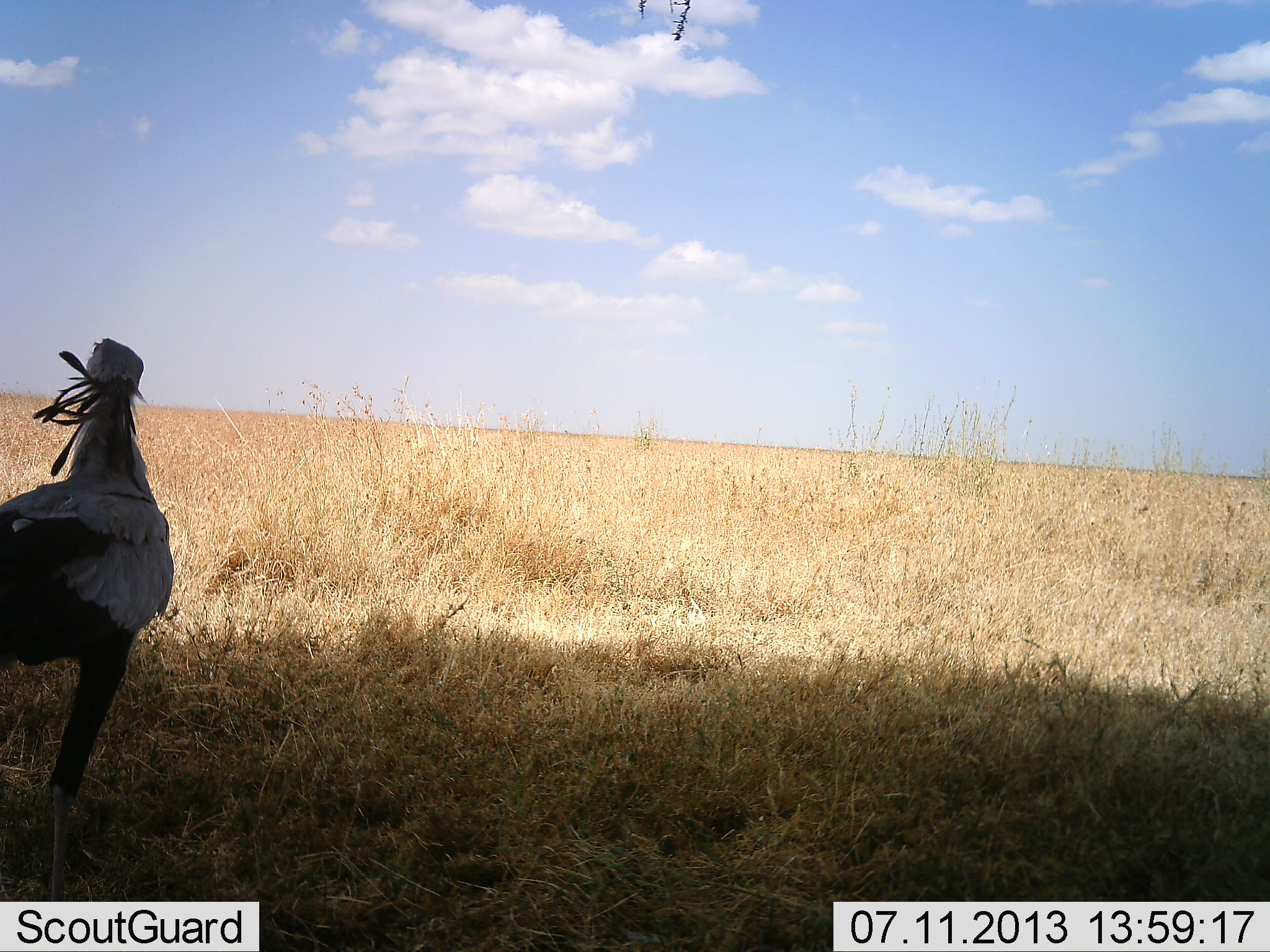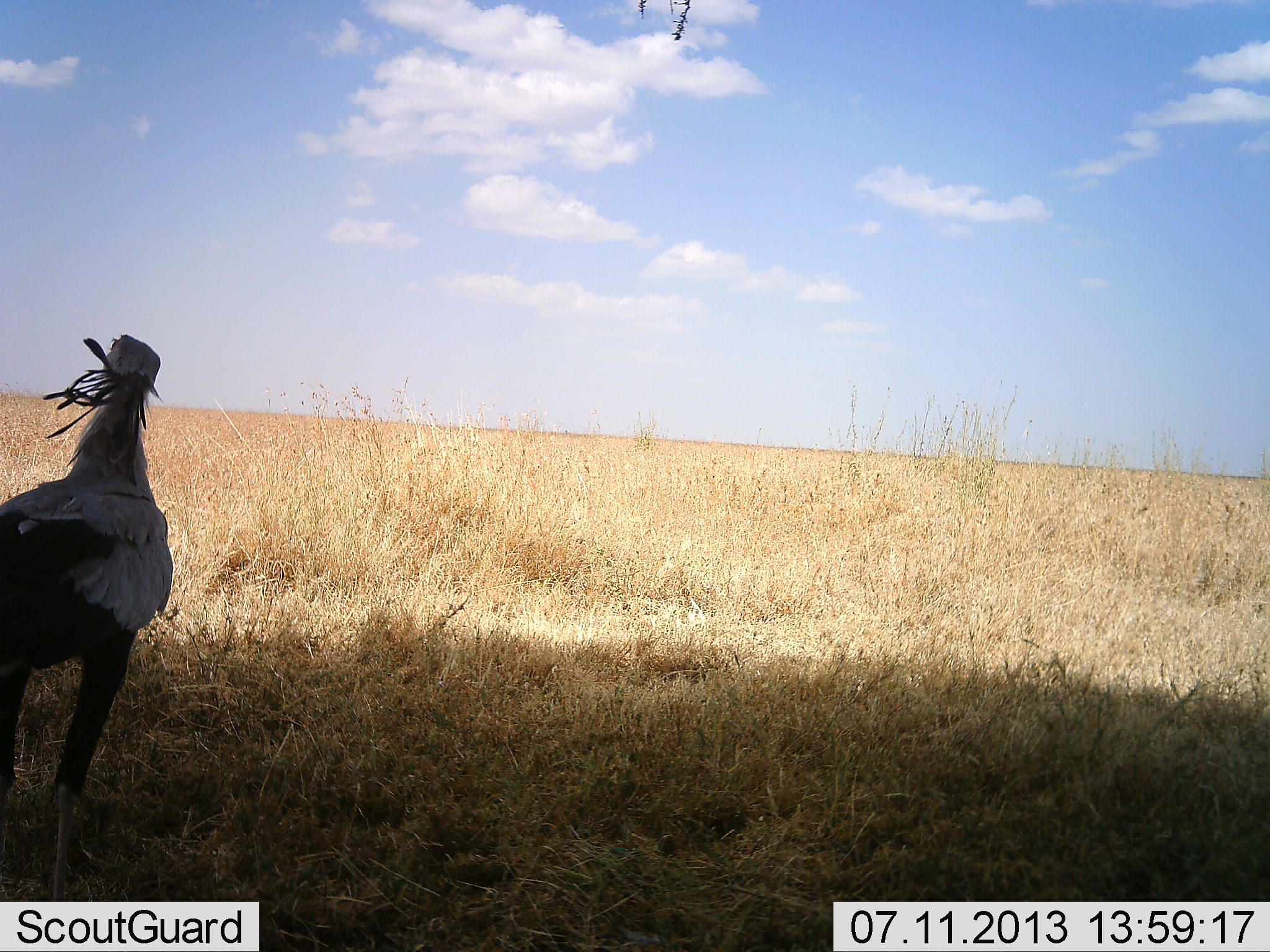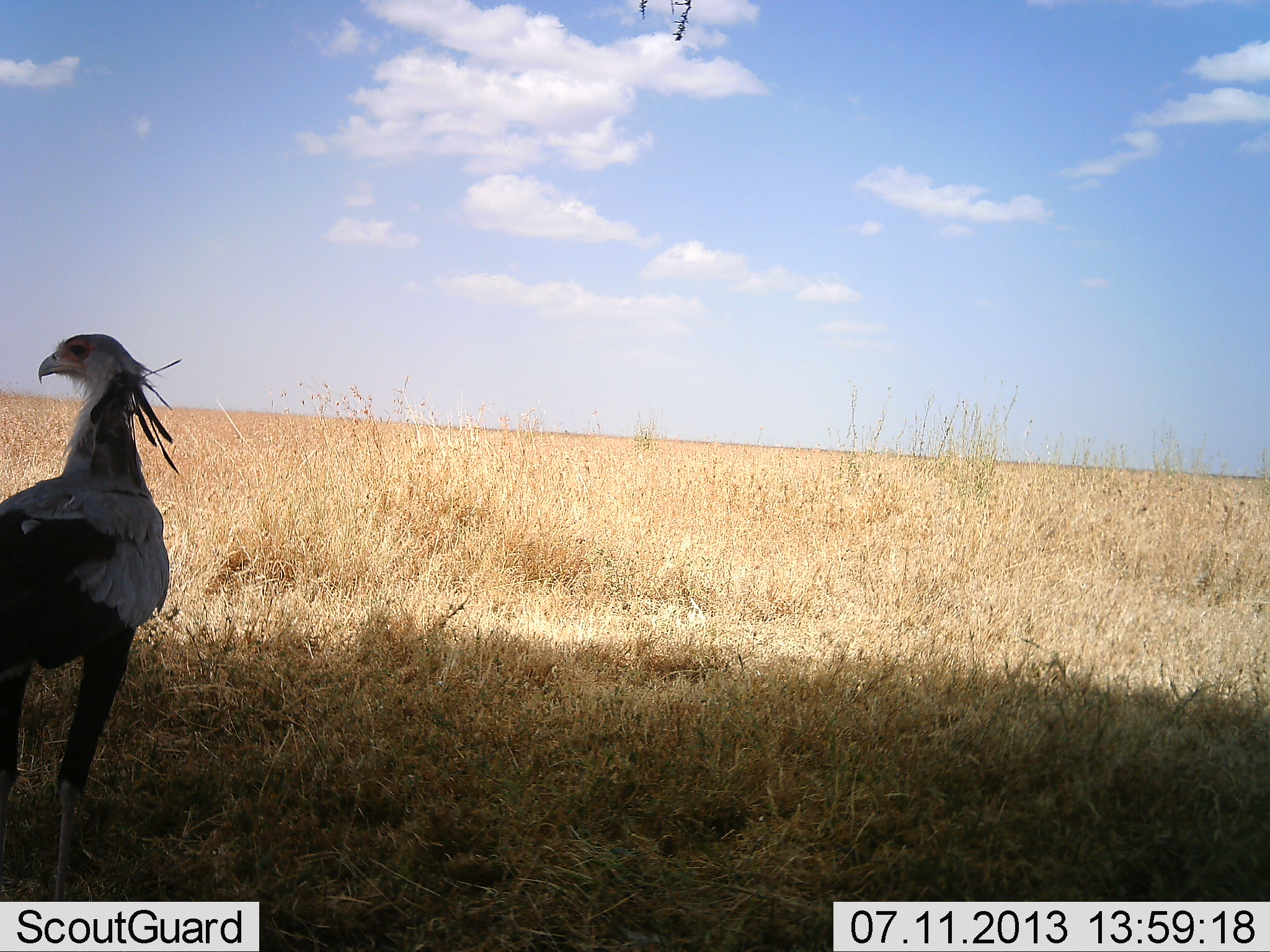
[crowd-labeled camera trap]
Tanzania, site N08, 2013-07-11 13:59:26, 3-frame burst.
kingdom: Animalia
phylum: Chordata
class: Aves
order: Accipitriformes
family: Sagittariidae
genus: Sagittarius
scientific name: Sagittarius serpentarius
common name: secretary bird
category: secretarybird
Secretarybird (secretary bird) (Sagittarius serpentarius), count 1. Behavior (volunteer vote fractions): standing 100%, resting 0%, moving 0%, interacting 0%. Young present (vote fraction): 0%. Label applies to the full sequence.